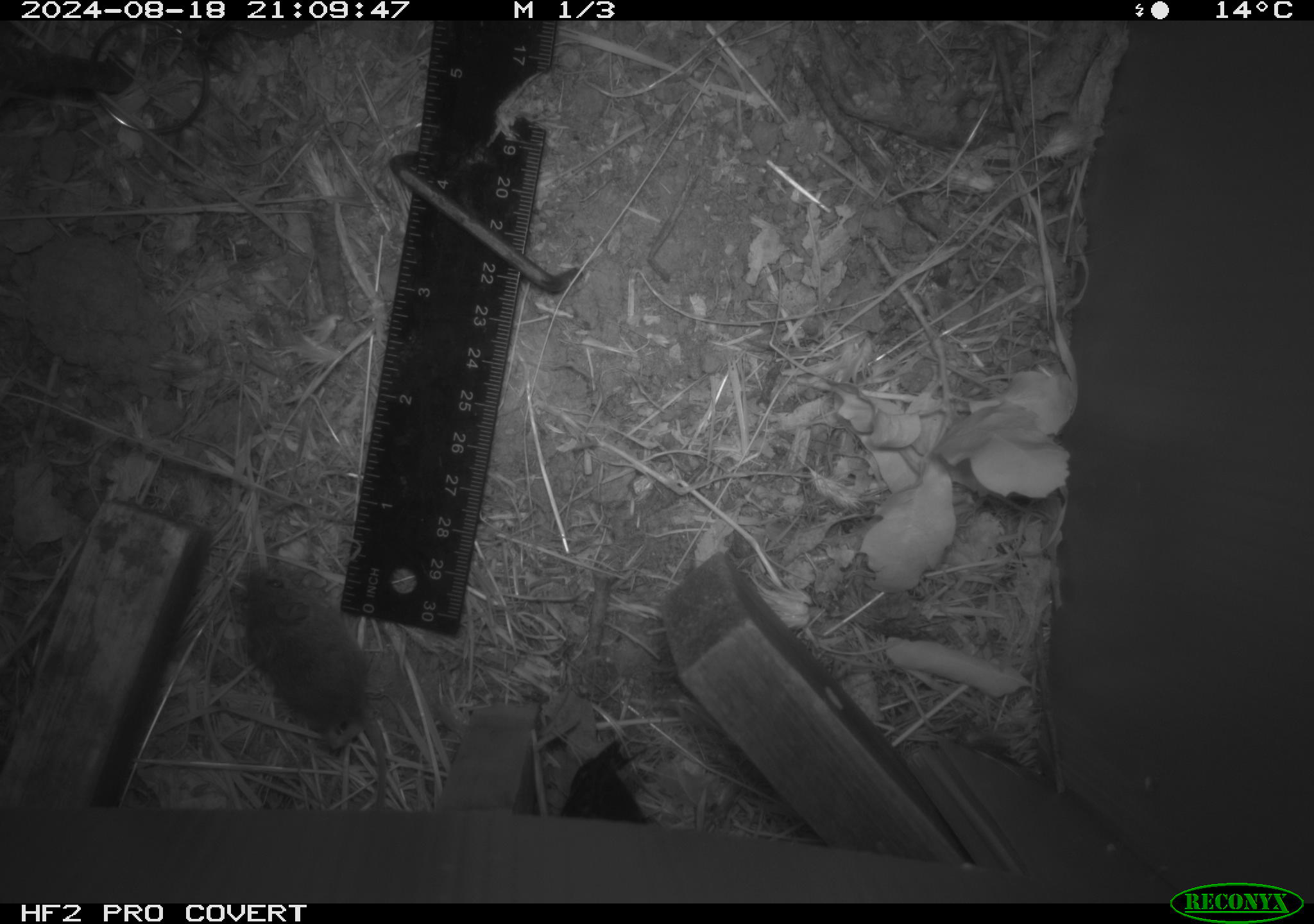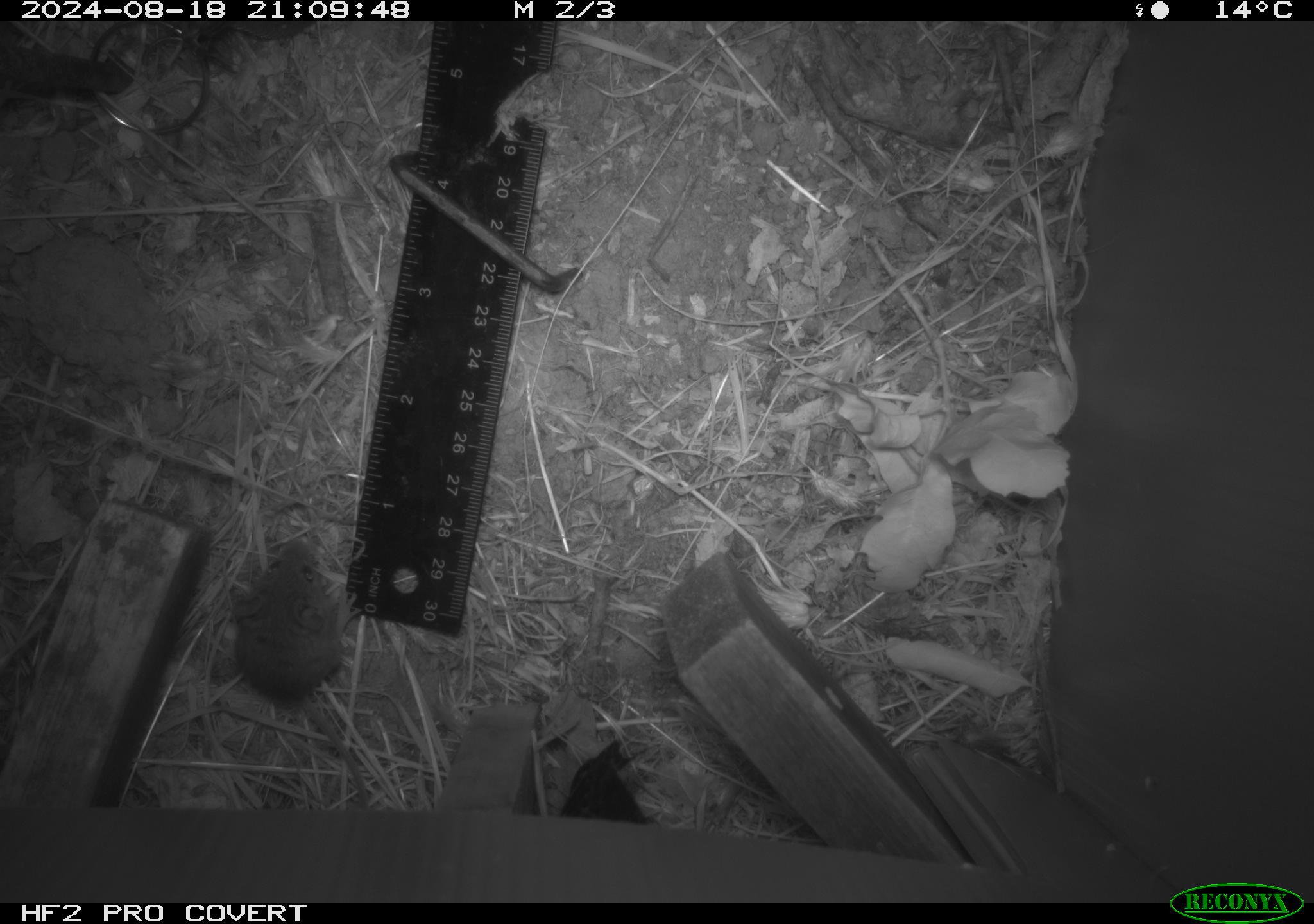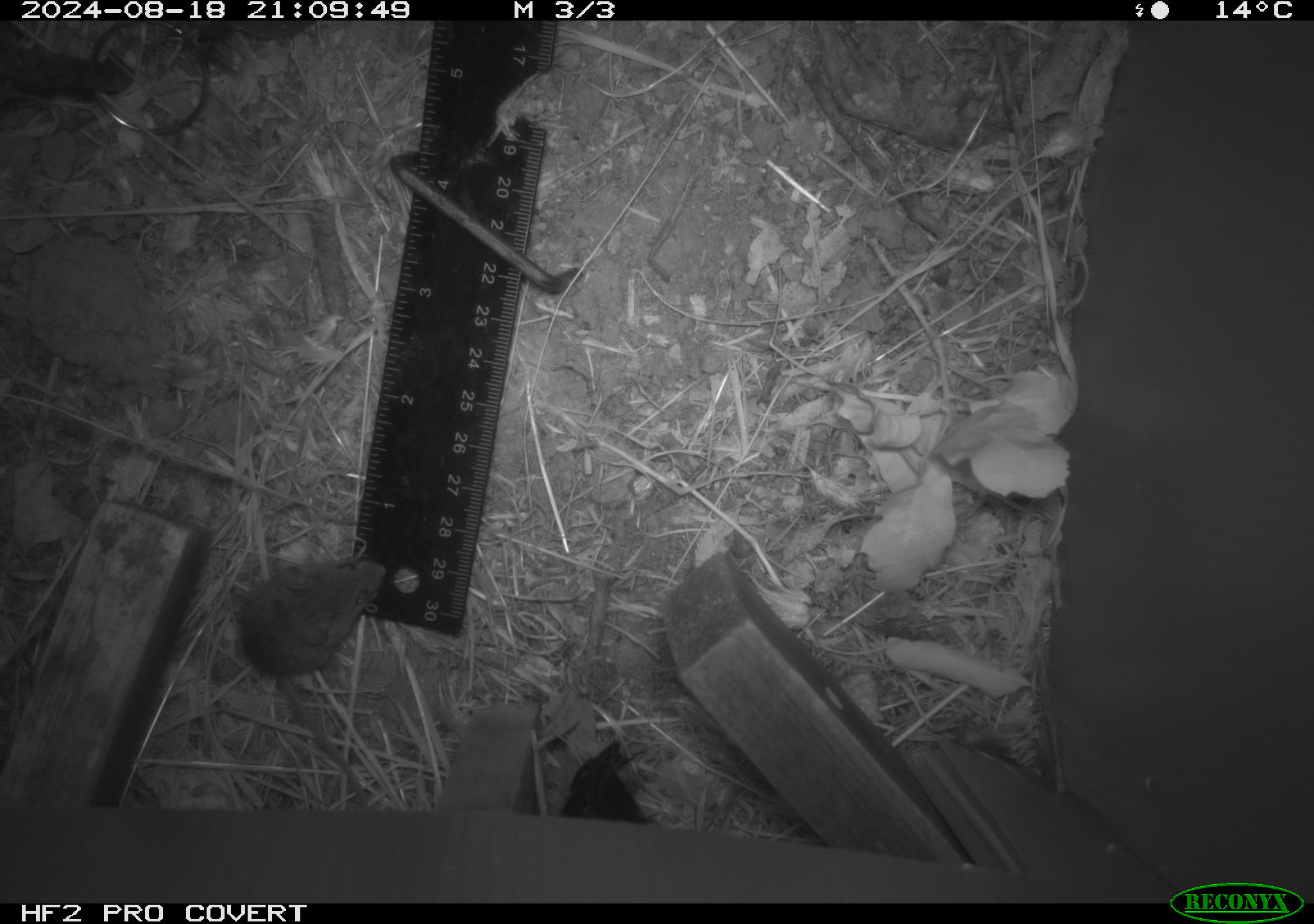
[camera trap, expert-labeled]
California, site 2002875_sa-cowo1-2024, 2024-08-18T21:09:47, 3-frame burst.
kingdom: Animalia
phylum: Chordata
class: Mammalia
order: Rodentia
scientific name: Rodentia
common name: mouse species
Mouse species (Rodentia).